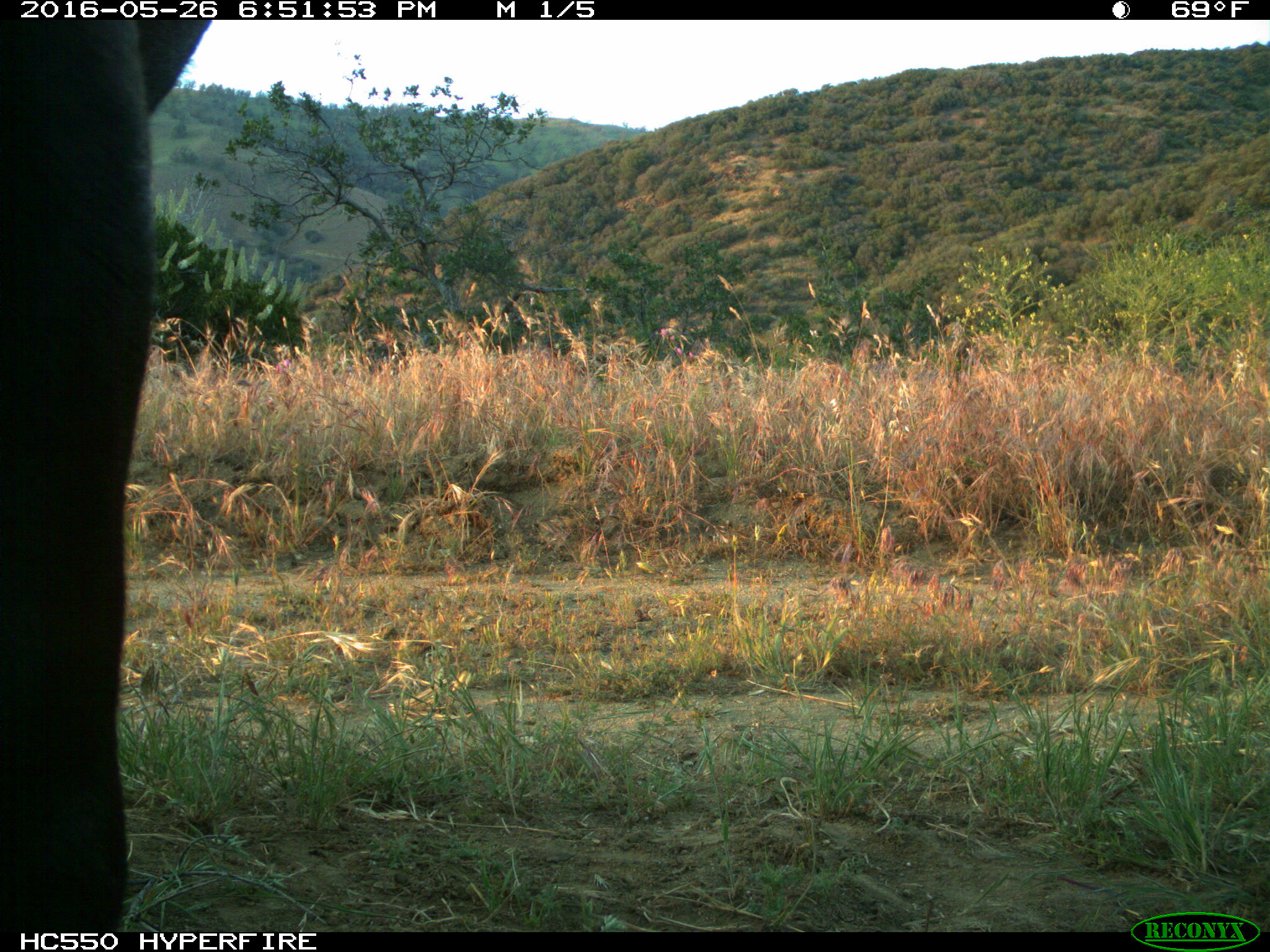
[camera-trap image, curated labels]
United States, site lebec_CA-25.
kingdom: Animalia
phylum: Chordata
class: Mammalia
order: Artiodactyla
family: Bovidae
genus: Bos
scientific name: Bos taurus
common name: domestic cow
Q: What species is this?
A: Bos taurus (domestic cow).